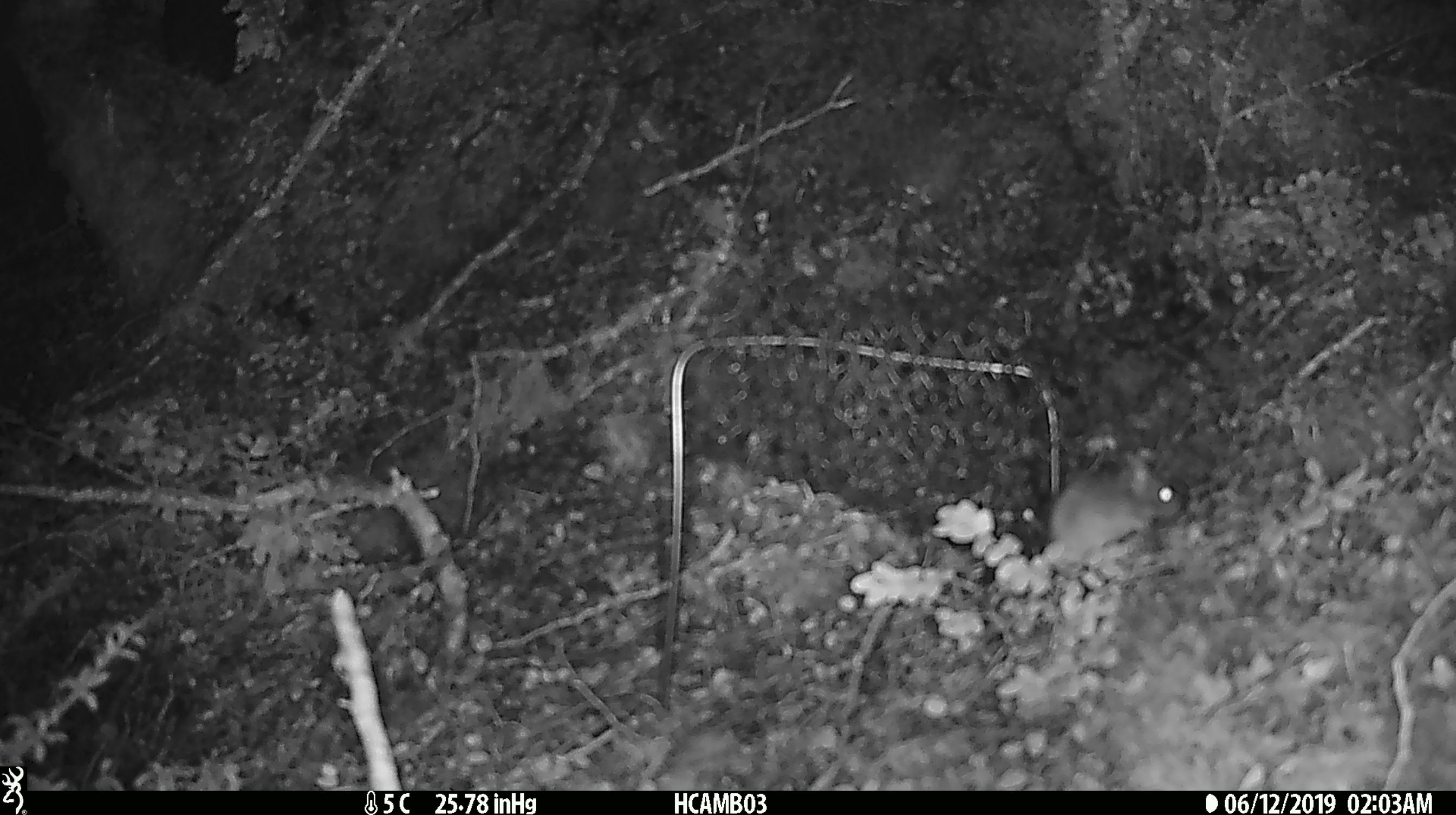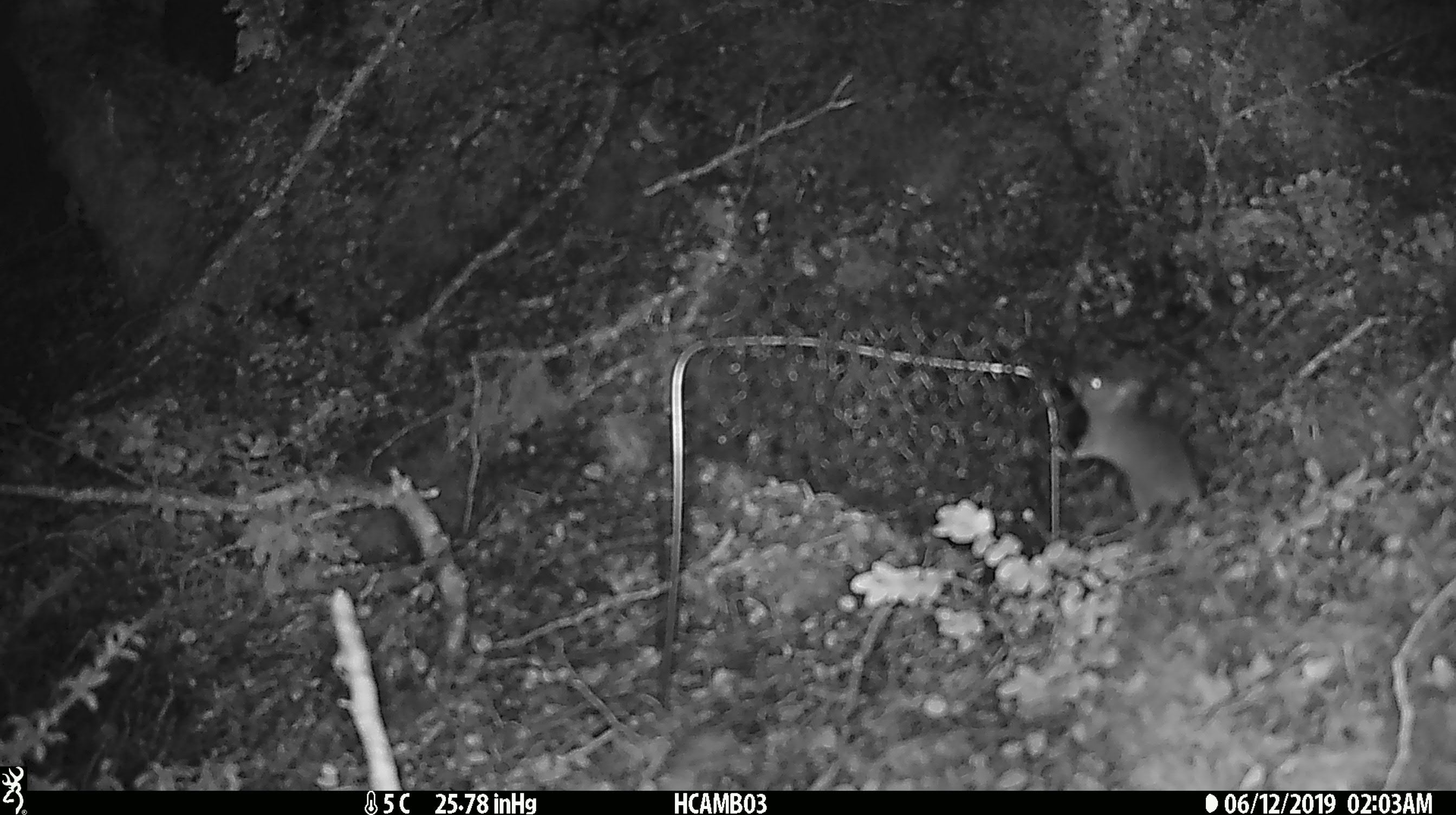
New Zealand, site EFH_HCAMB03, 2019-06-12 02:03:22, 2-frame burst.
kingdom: Animalia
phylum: Chordata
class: Mammalia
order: Rodentia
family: Muridae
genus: Mus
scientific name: Mus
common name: mouse